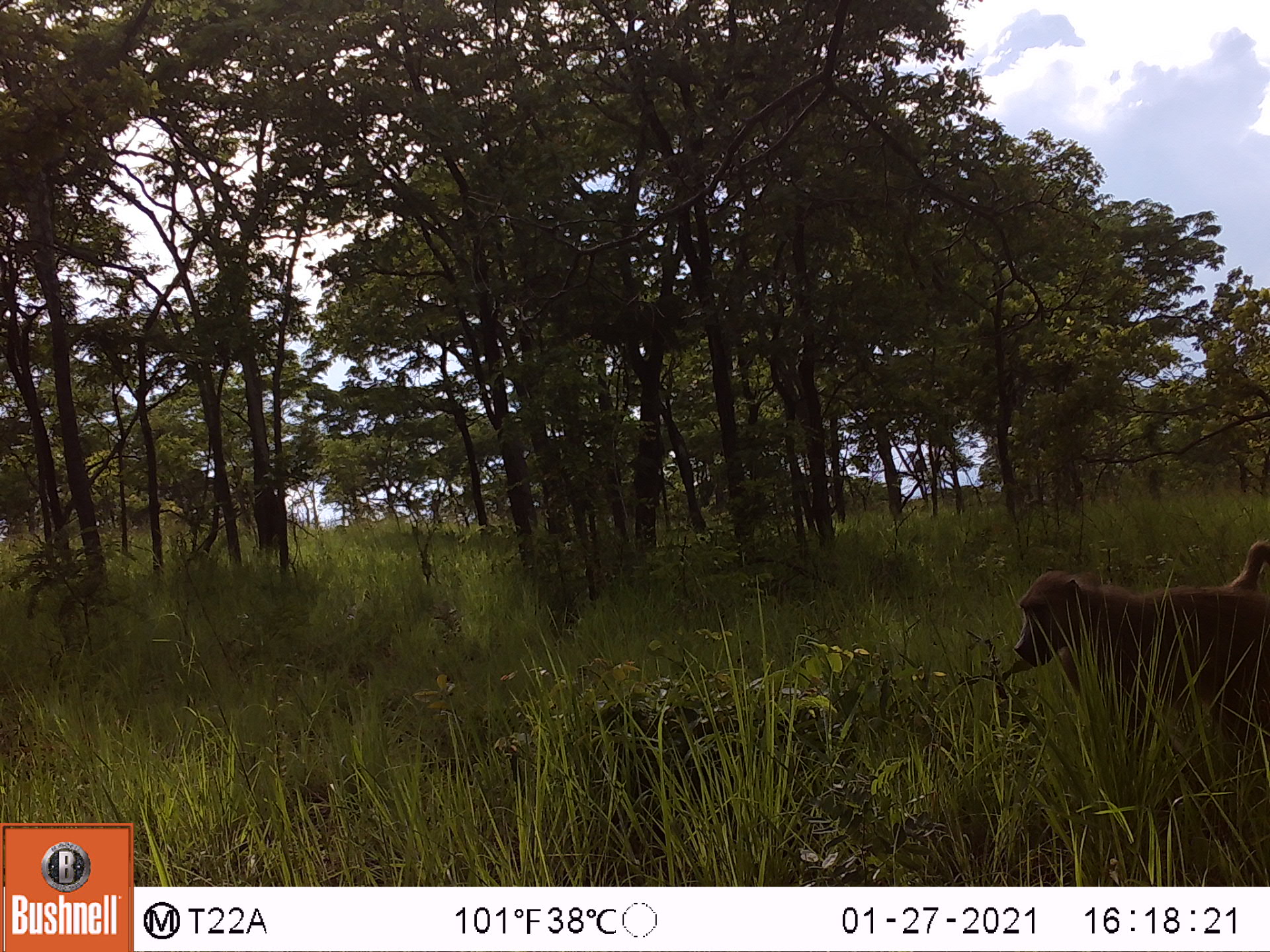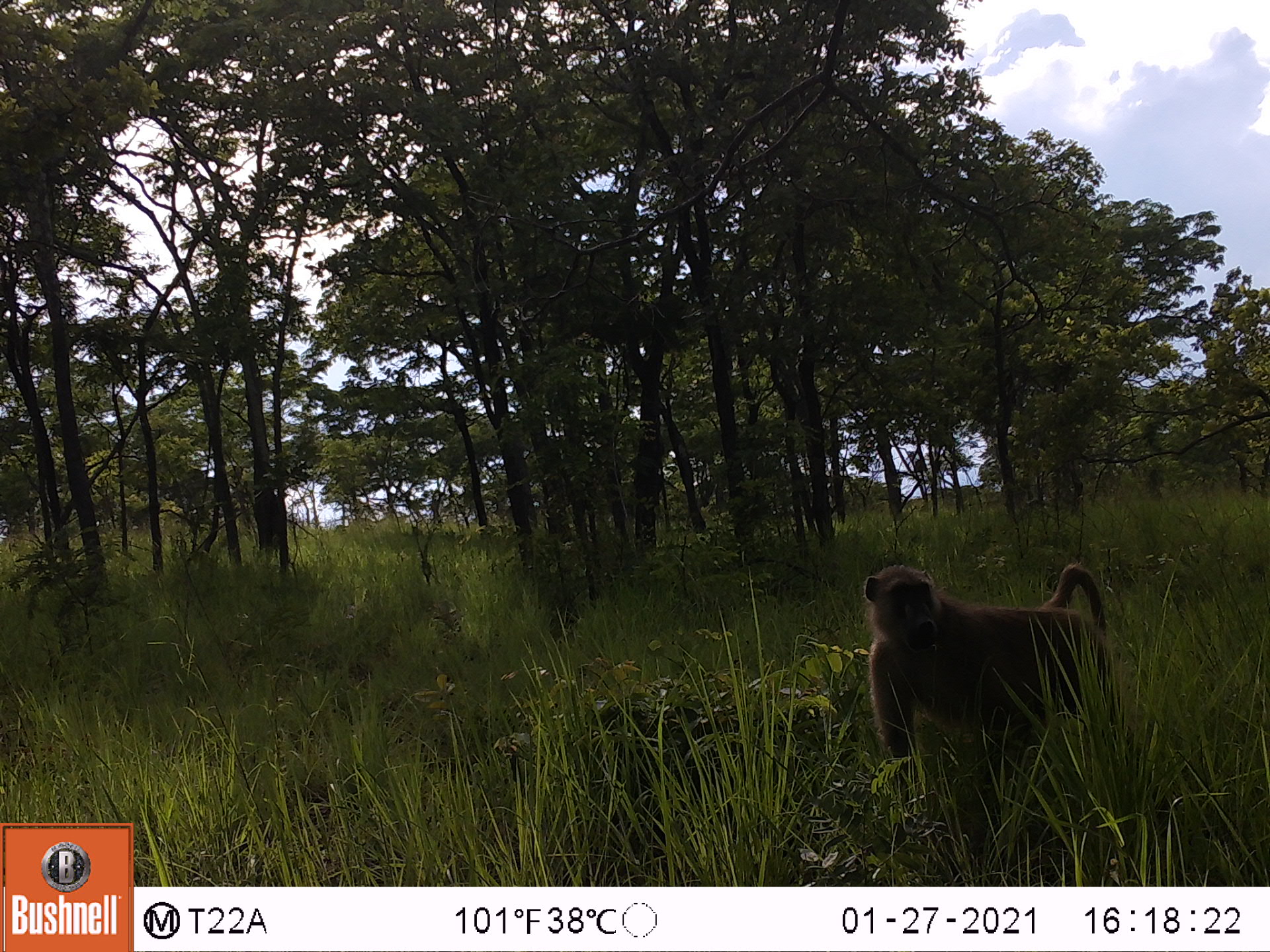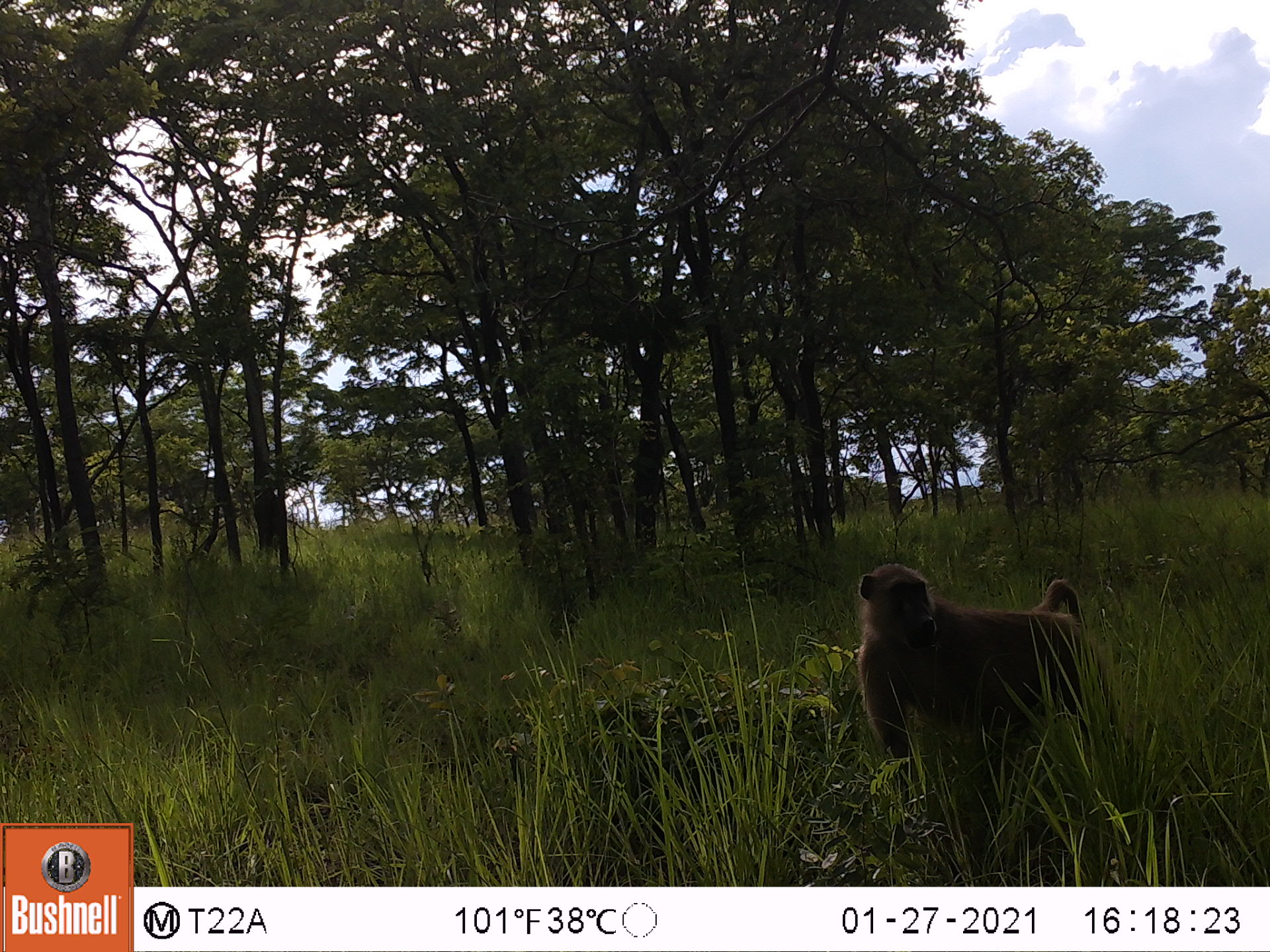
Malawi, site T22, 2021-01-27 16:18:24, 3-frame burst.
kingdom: Animalia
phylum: Chordata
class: Mammalia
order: Primates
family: Cercopithecidae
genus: Papio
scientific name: Papio cynocephalus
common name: yellow baboon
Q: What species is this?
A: Yellow baboon (Papio cynocephalus).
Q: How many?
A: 1.